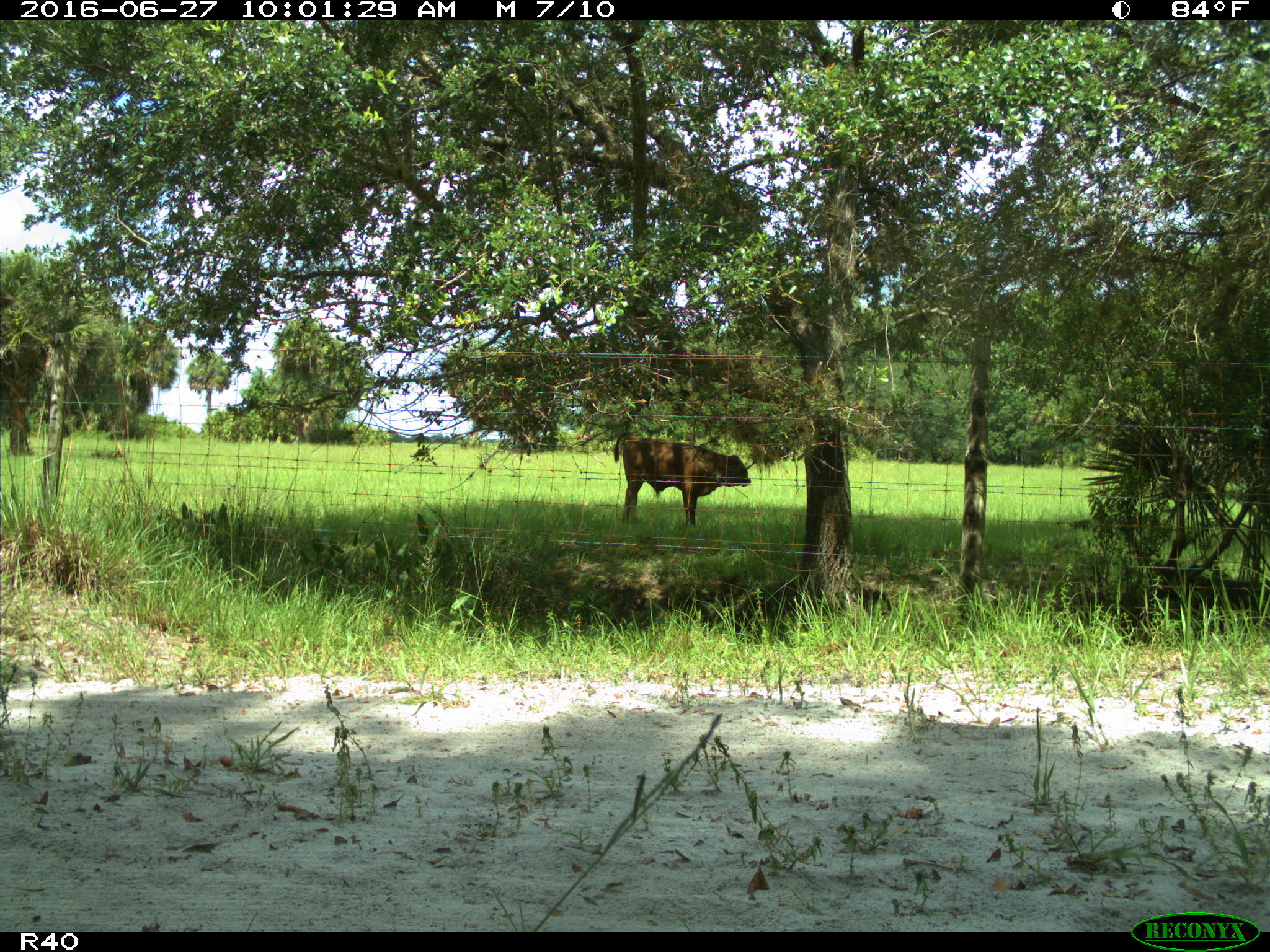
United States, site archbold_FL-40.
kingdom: Animalia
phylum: Chordata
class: Mammalia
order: Artiodactyla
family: Bovidae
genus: Bos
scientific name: Bos taurus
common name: domestic cow